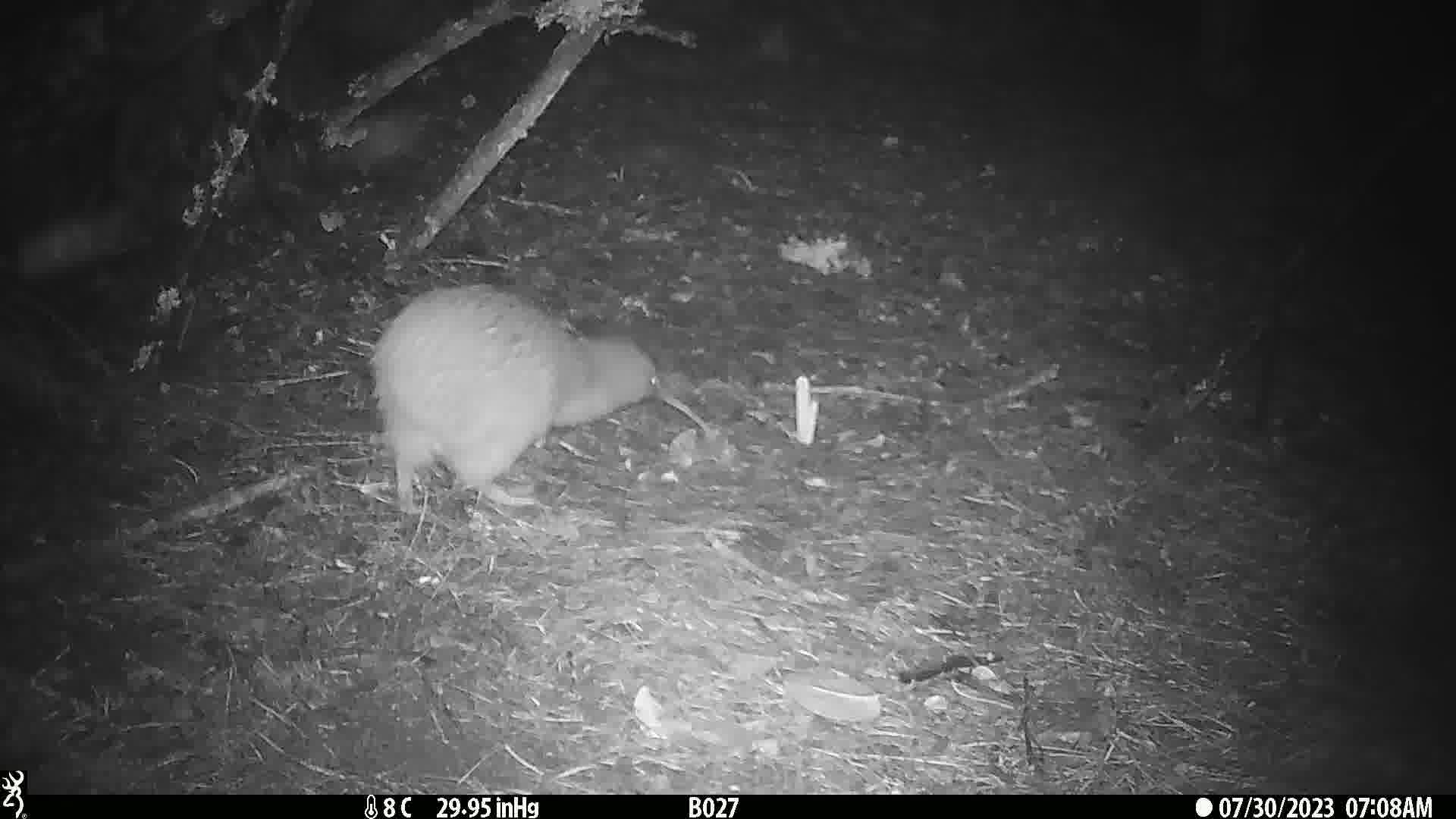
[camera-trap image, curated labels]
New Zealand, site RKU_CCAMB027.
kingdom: Animalia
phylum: Chordata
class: Aves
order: Apterygiformes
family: Apterygidae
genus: Apteryx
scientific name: Apteryx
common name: kiwi